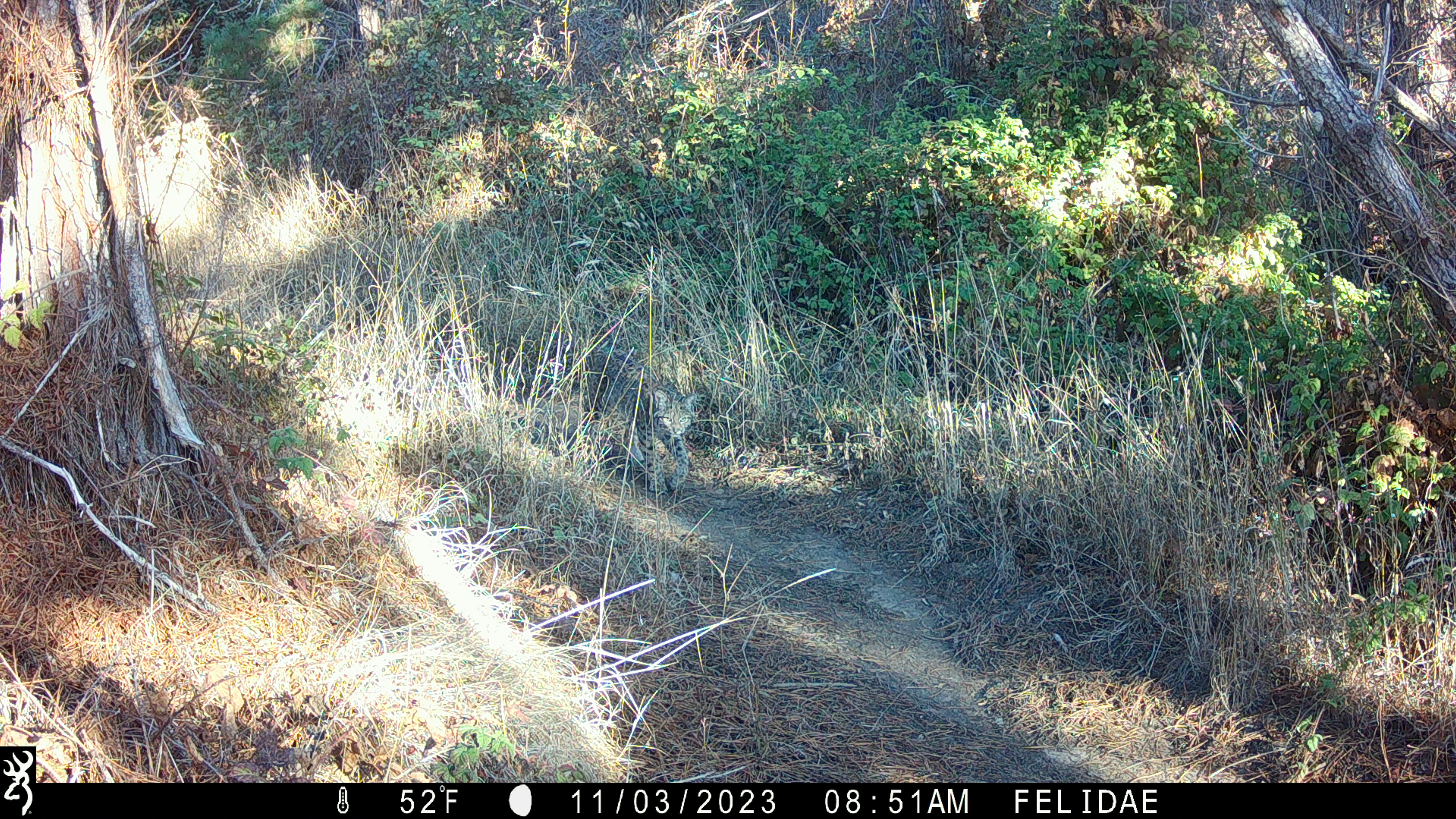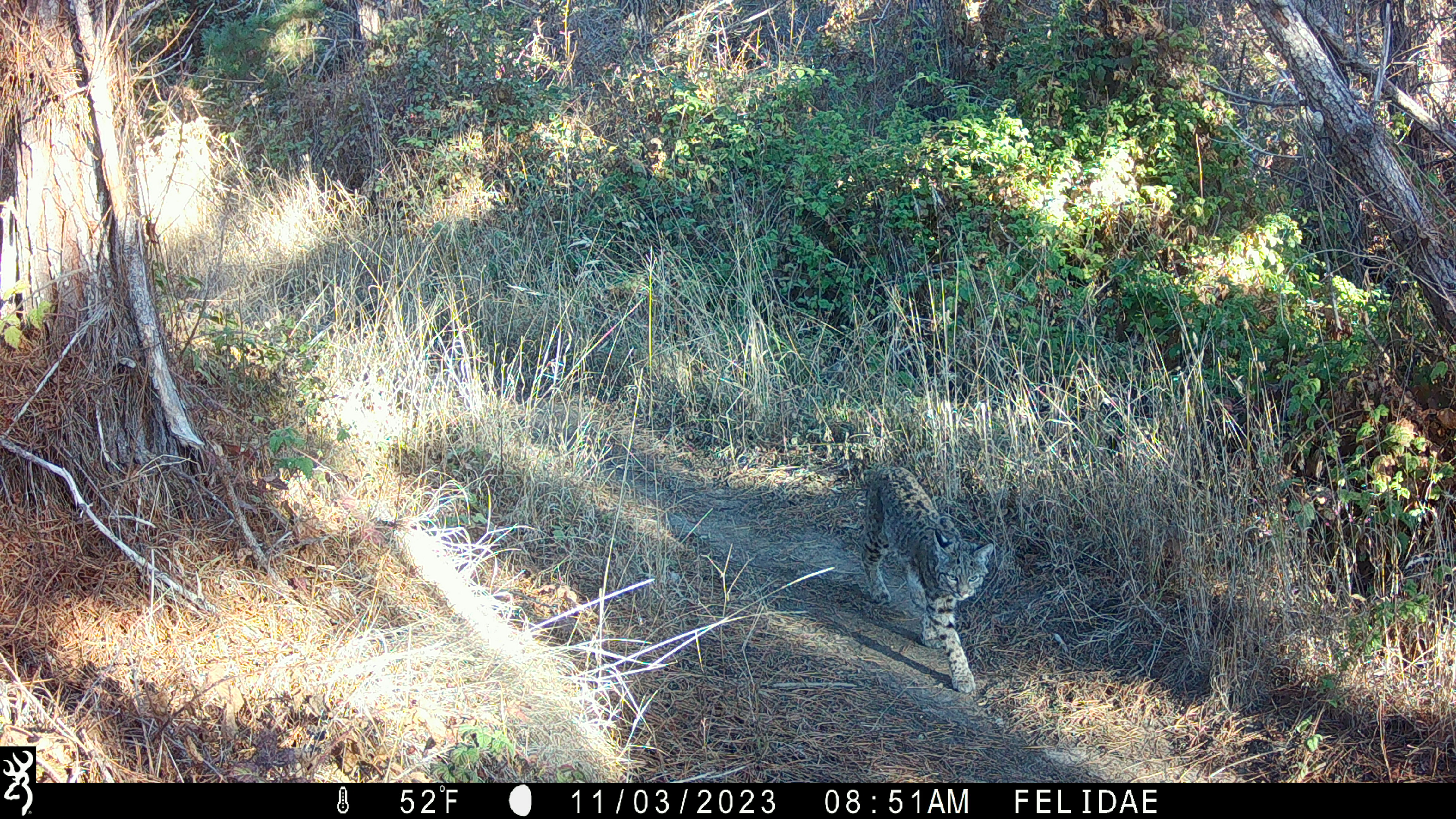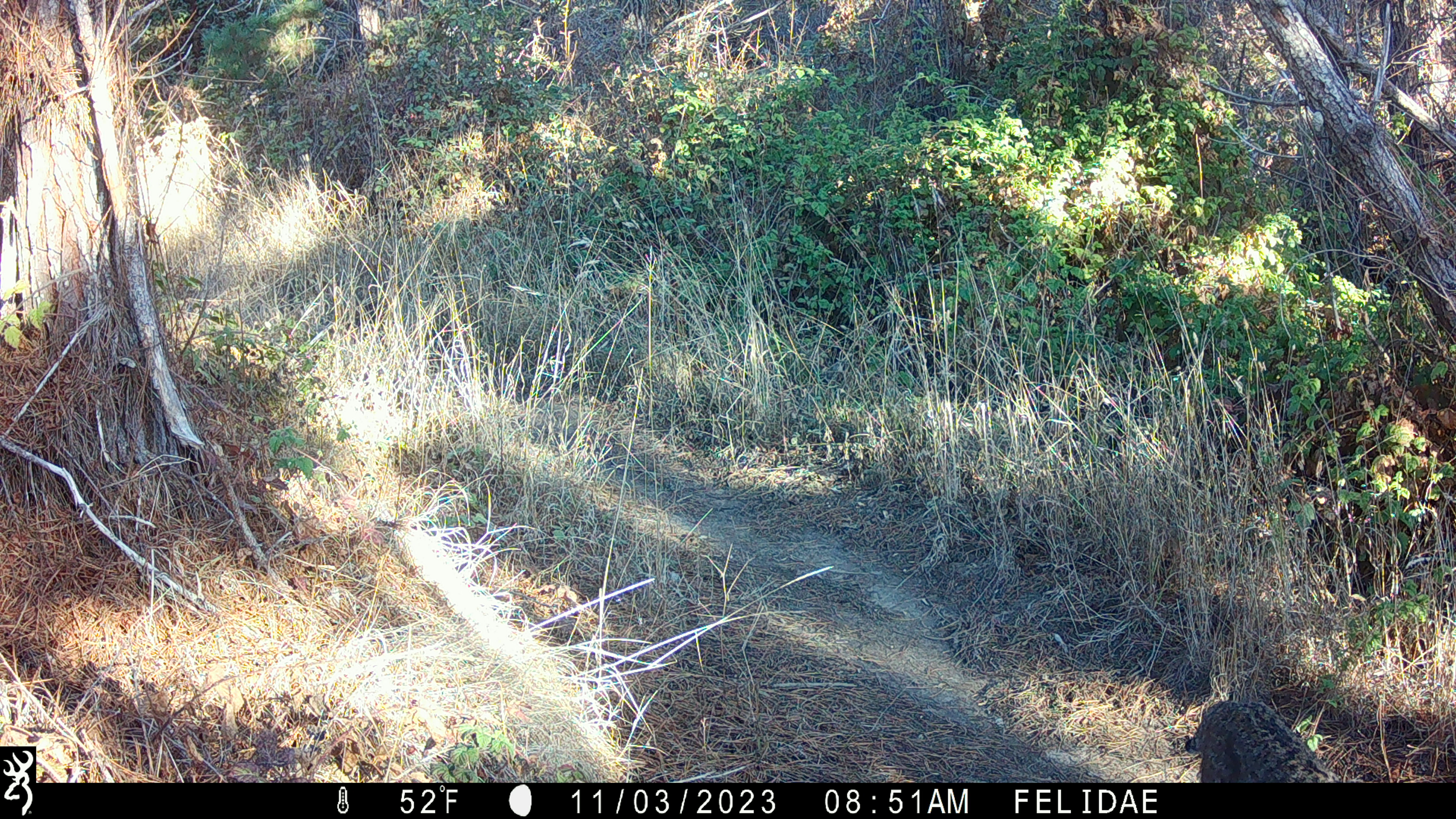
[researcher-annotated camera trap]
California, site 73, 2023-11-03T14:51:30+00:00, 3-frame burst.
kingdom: Animalia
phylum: Chordata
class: Mammalia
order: Carnivora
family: Felidae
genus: Lynx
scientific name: Lynx rufus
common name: bobcat